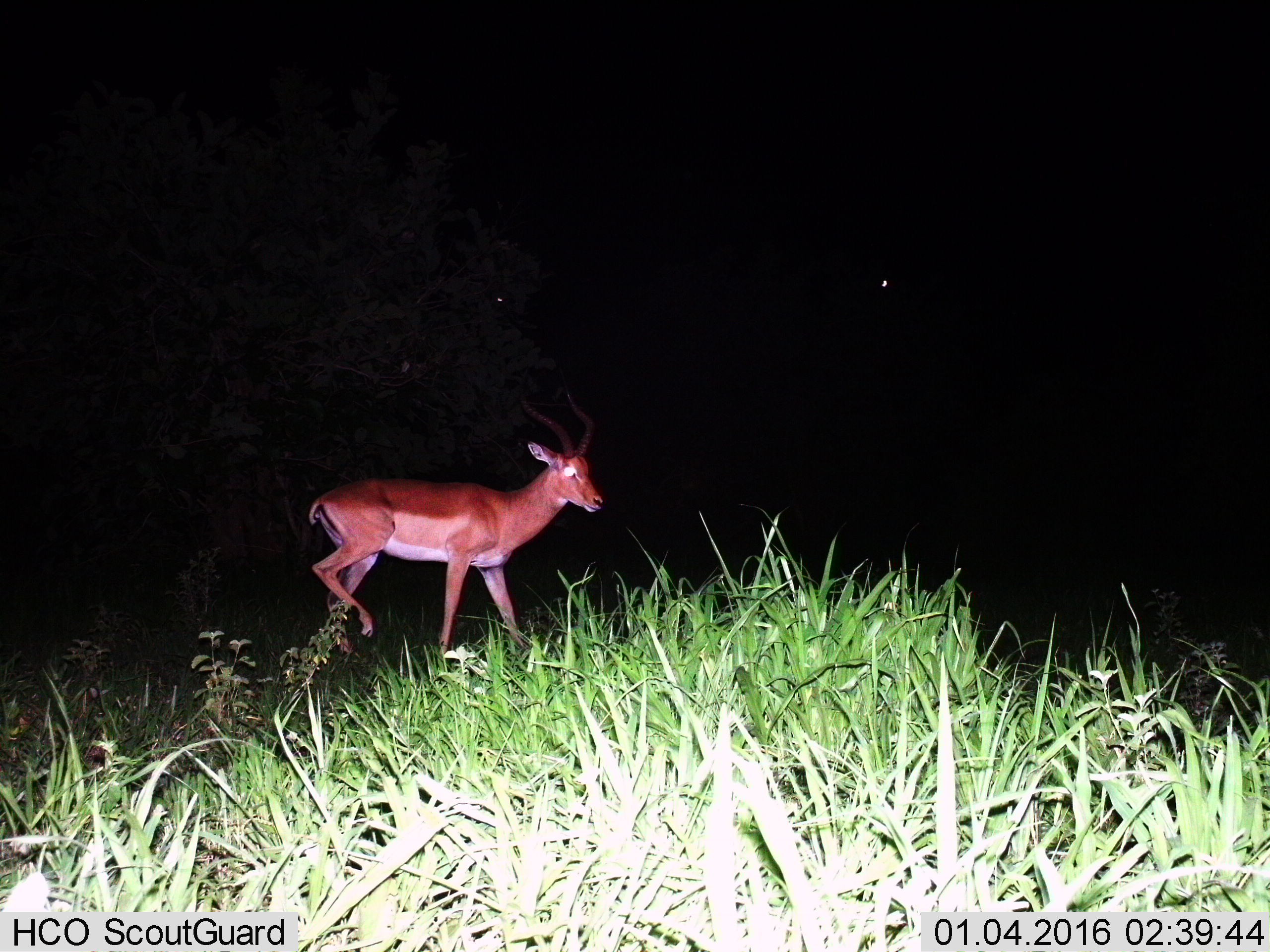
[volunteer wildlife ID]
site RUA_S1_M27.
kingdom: Animalia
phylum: Chordata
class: Mammalia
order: Artiodactyla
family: Bovidae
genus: Aepyceros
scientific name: Aepyceros melampus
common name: impala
Impala (Aepyceros melampus), count 1. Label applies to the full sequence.